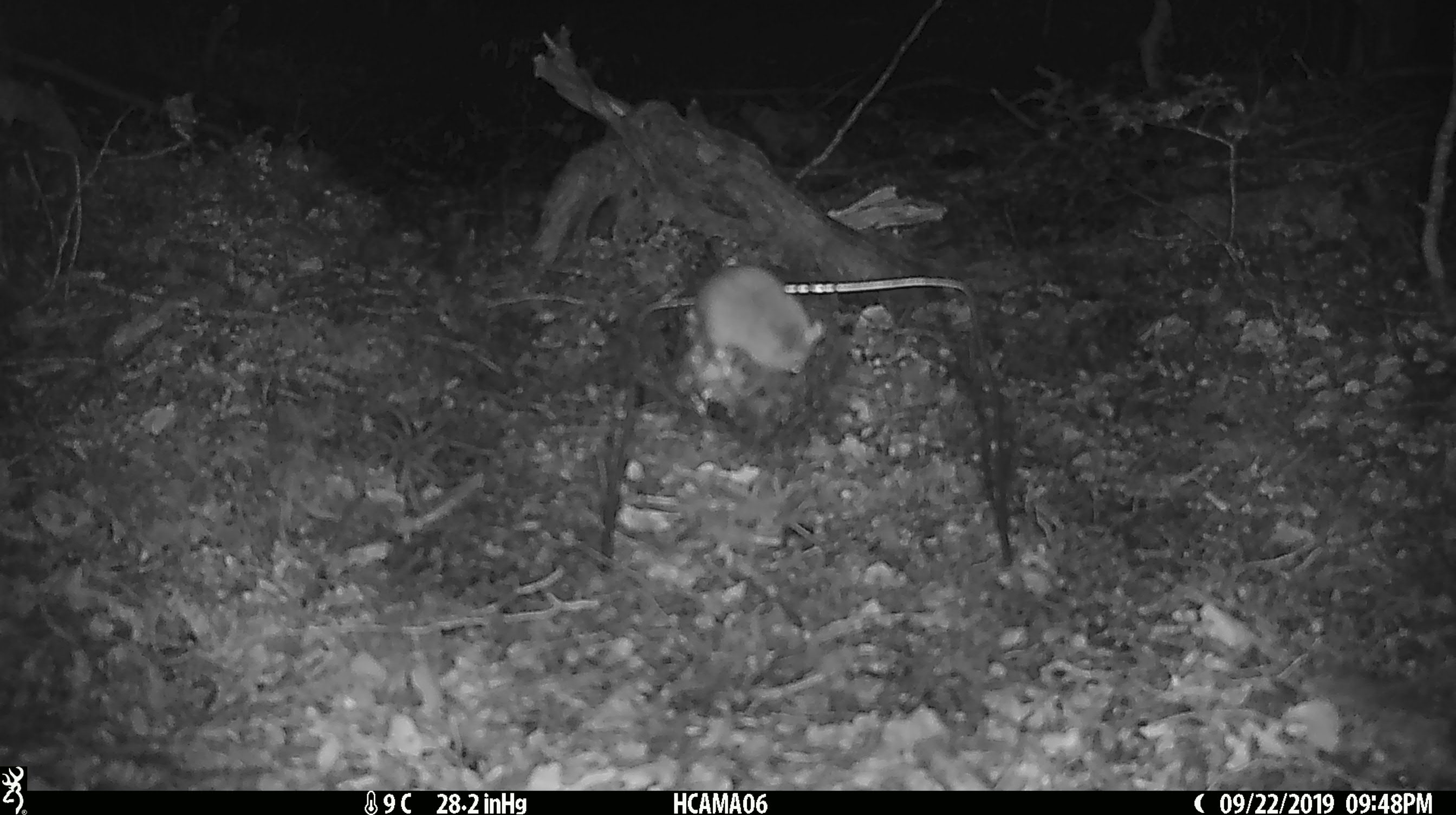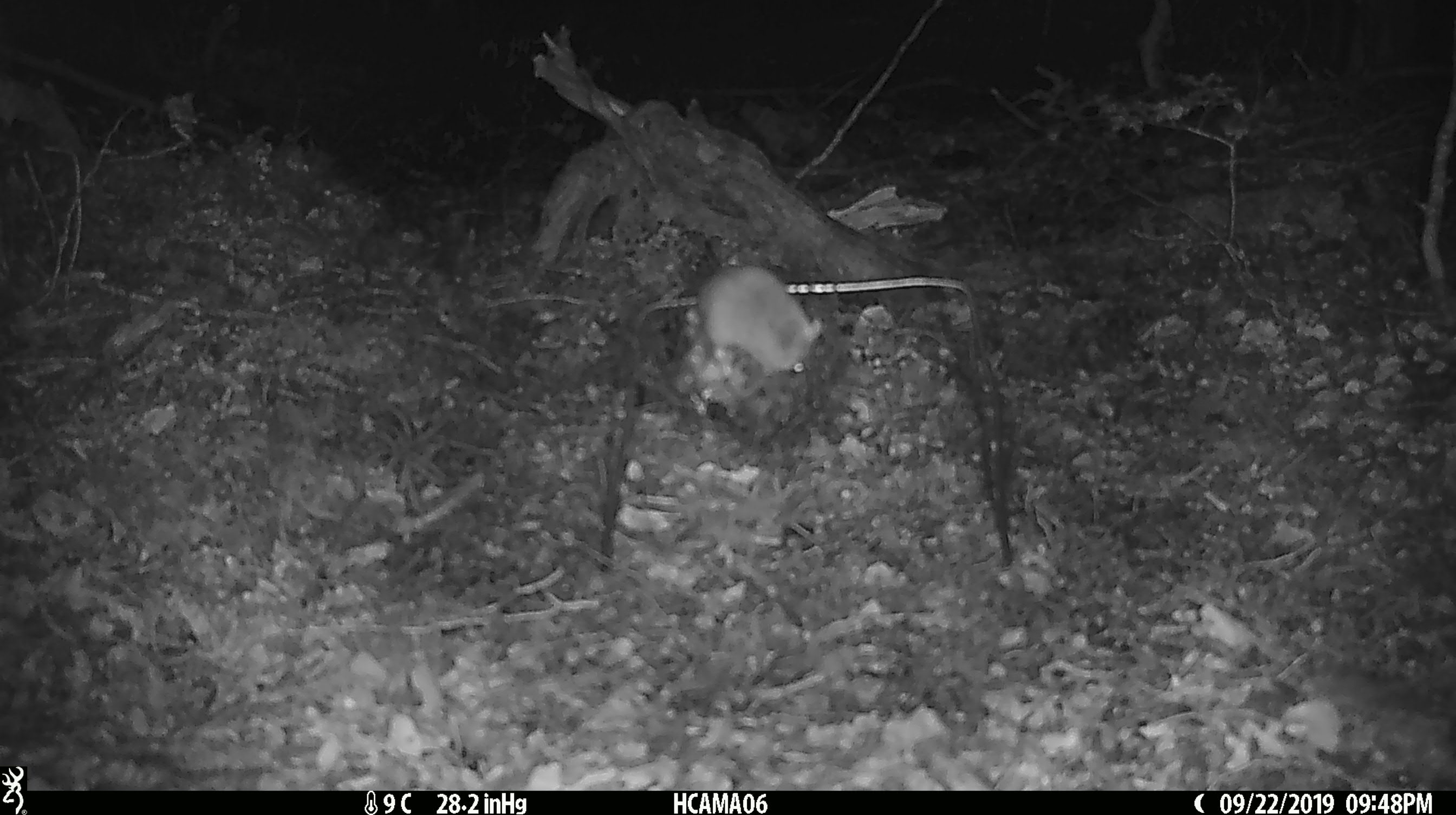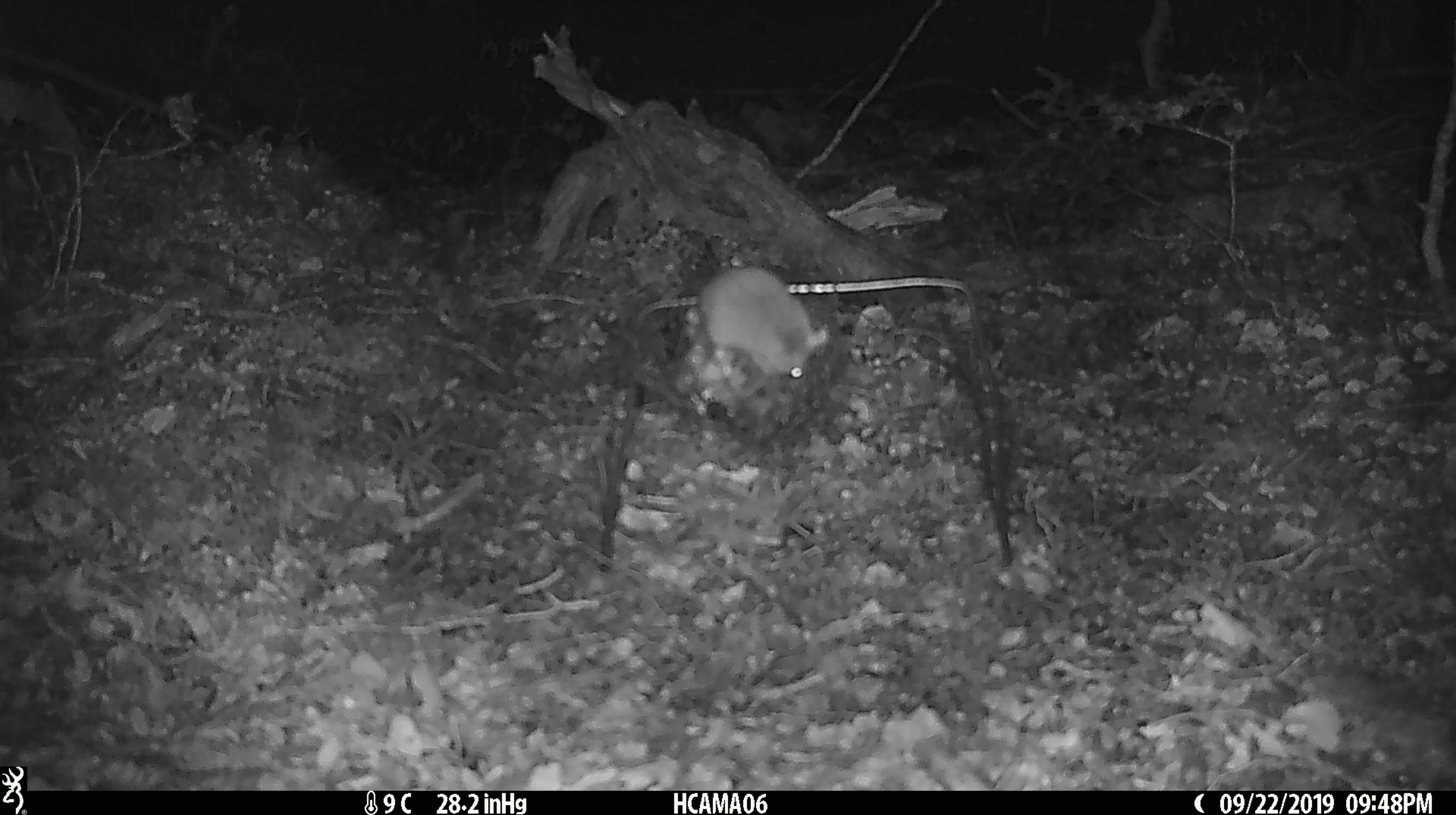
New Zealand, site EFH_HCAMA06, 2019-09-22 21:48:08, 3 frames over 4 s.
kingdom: Animalia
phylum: Chordata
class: Mammalia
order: Rodentia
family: Muridae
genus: Mus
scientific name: Mus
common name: mouse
Mouse (Mus).